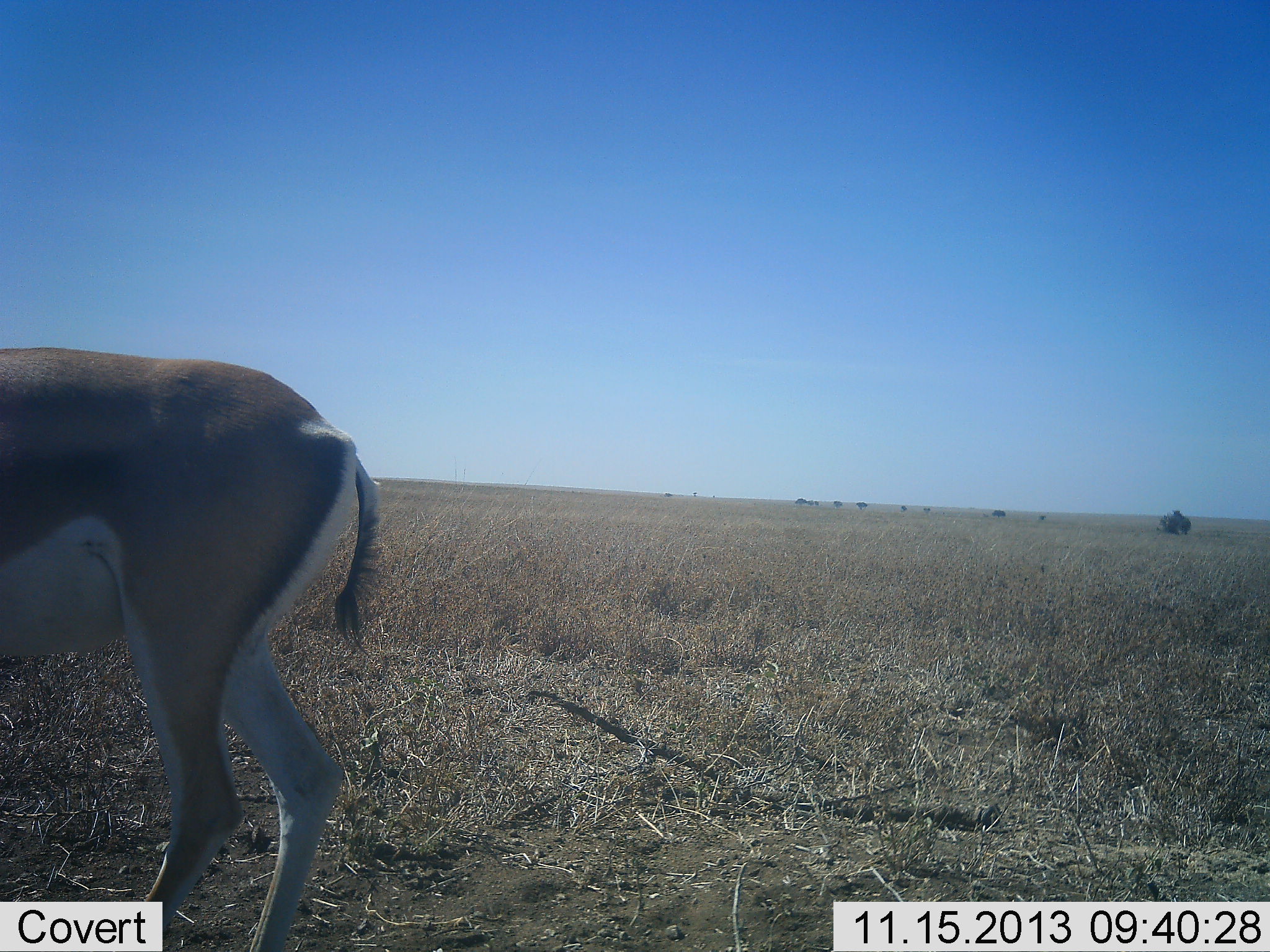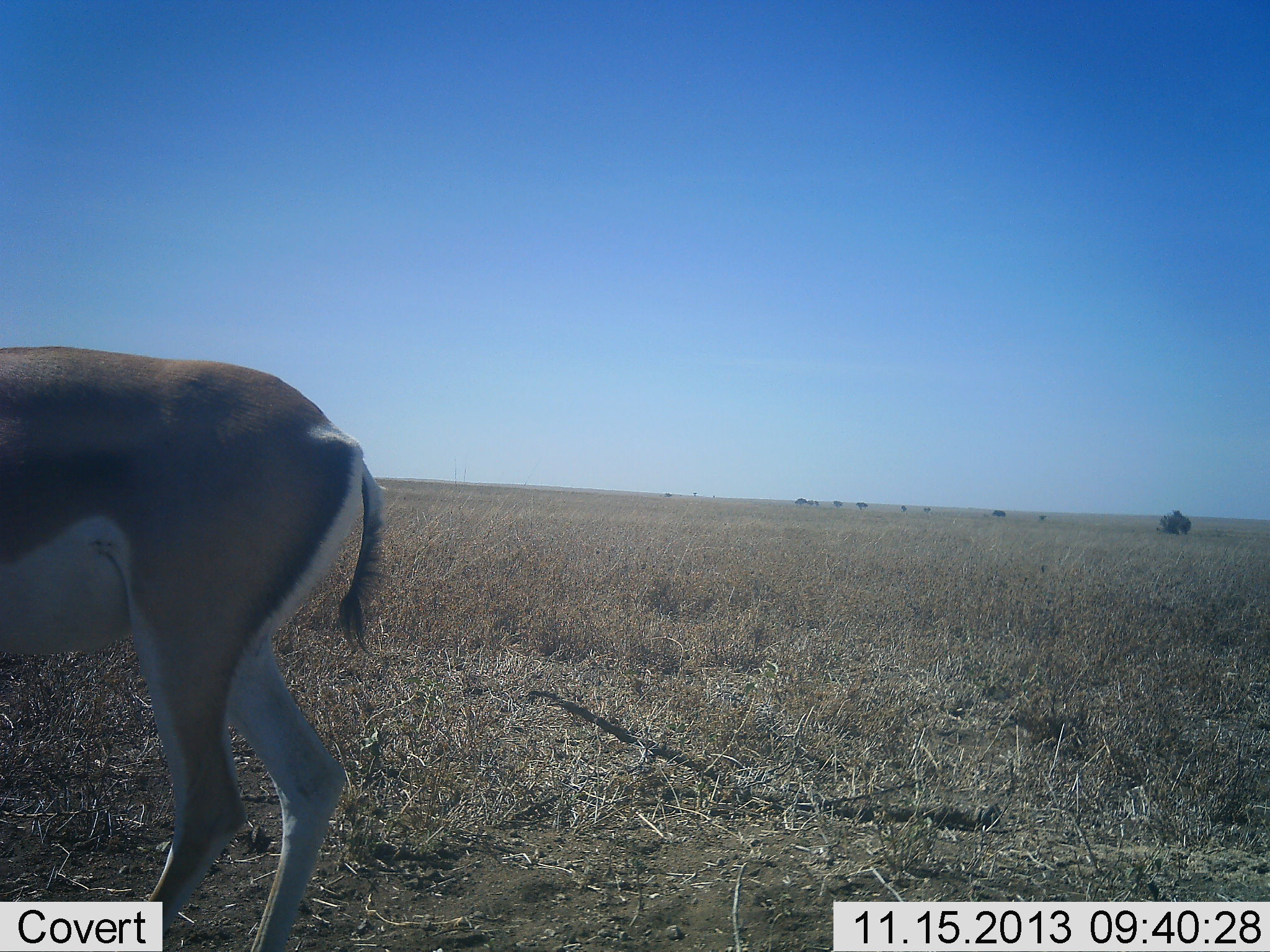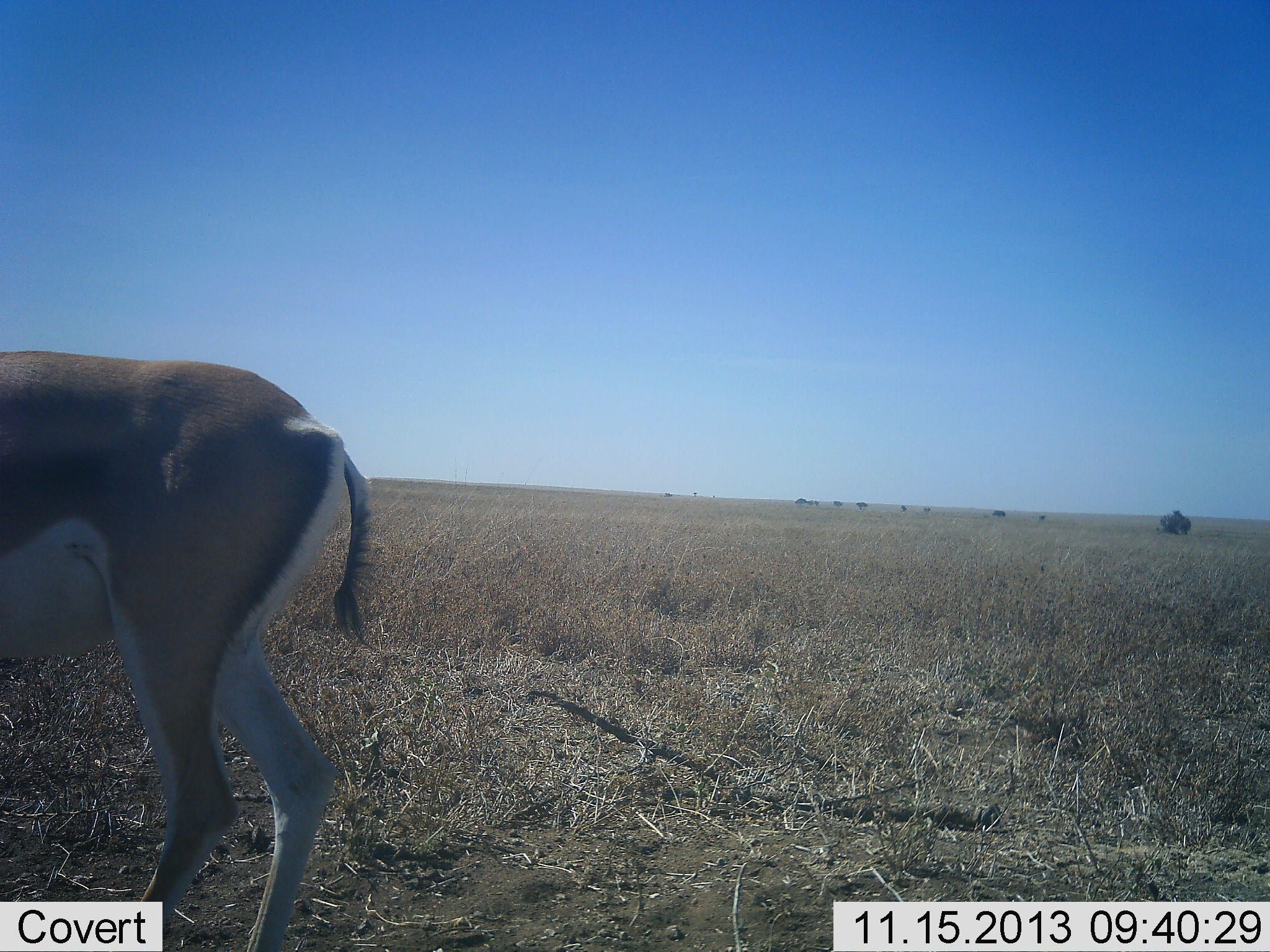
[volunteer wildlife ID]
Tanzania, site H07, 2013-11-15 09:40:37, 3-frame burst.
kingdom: Animalia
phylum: Chordata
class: Mammalia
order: Artiodactyla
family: Bovidae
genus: Nanger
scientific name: Nanger granti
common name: grant's gazelle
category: gazellegrants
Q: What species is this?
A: Gazellegrants (grant's gazelle) (Nanger granti).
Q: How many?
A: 1.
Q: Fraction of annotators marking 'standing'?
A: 89%.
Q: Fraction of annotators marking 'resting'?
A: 0%.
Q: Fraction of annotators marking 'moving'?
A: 11%.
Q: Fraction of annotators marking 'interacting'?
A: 0%.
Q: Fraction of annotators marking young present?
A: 0%.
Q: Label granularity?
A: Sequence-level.